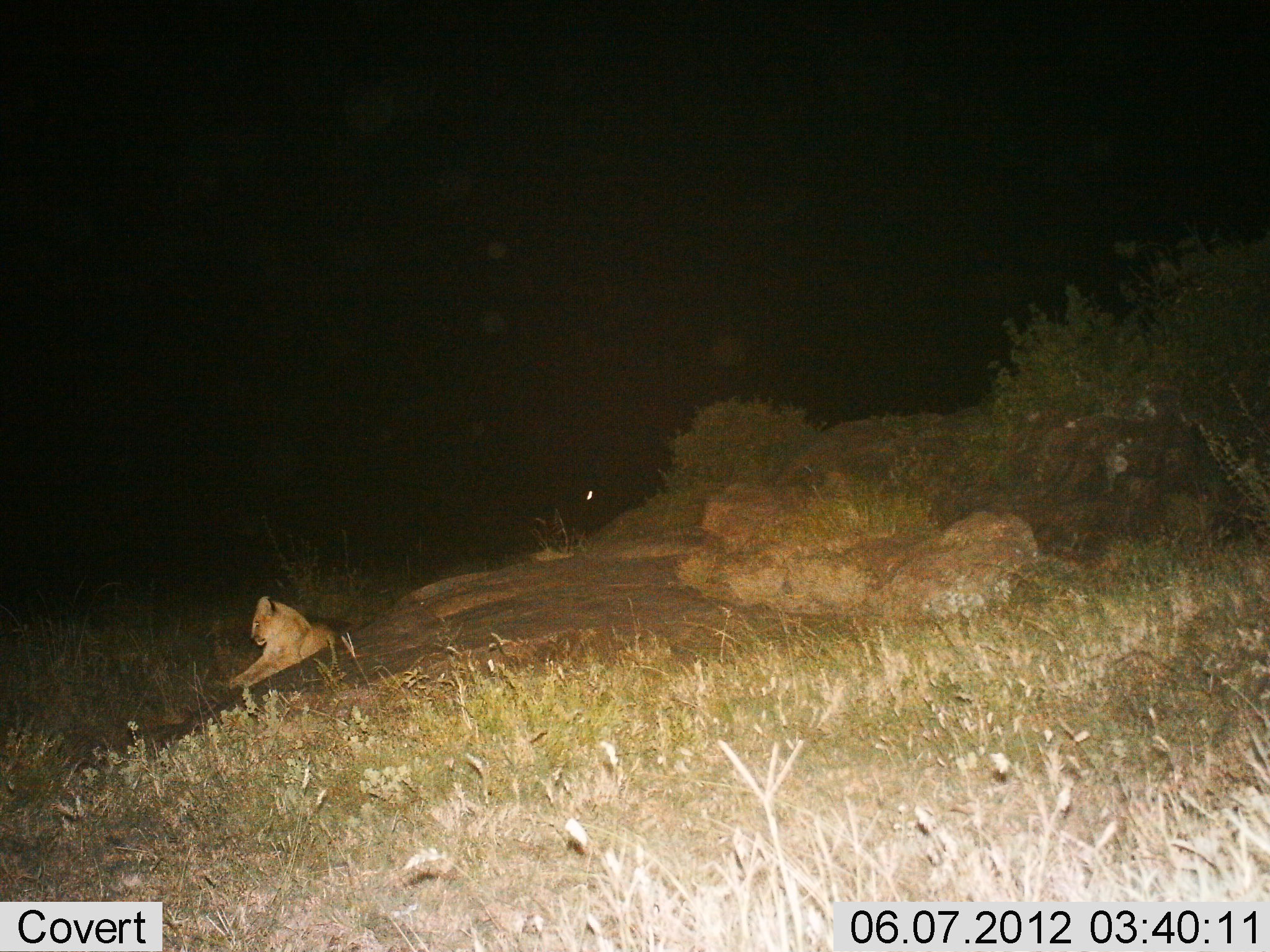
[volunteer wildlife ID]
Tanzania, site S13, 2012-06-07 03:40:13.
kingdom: Animalia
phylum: Chordata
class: Mammalia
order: Carnivora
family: Felidae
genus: Panthera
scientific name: Panthera leo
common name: lion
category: lionfemale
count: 1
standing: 0%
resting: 100%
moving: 0%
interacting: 0%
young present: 0%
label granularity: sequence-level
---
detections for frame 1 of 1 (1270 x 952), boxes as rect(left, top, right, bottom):
animal: rect(227, 596, 336, 692)